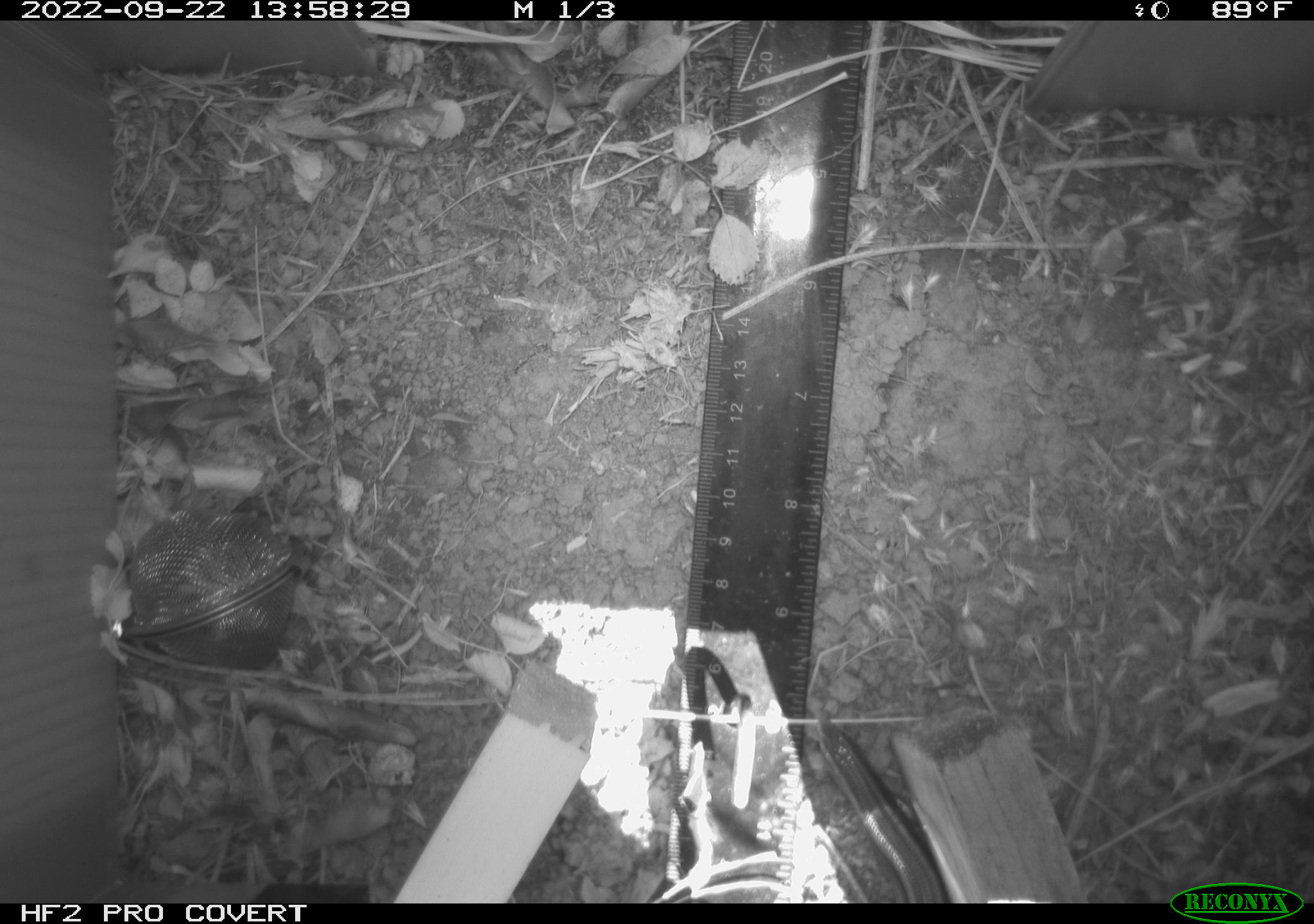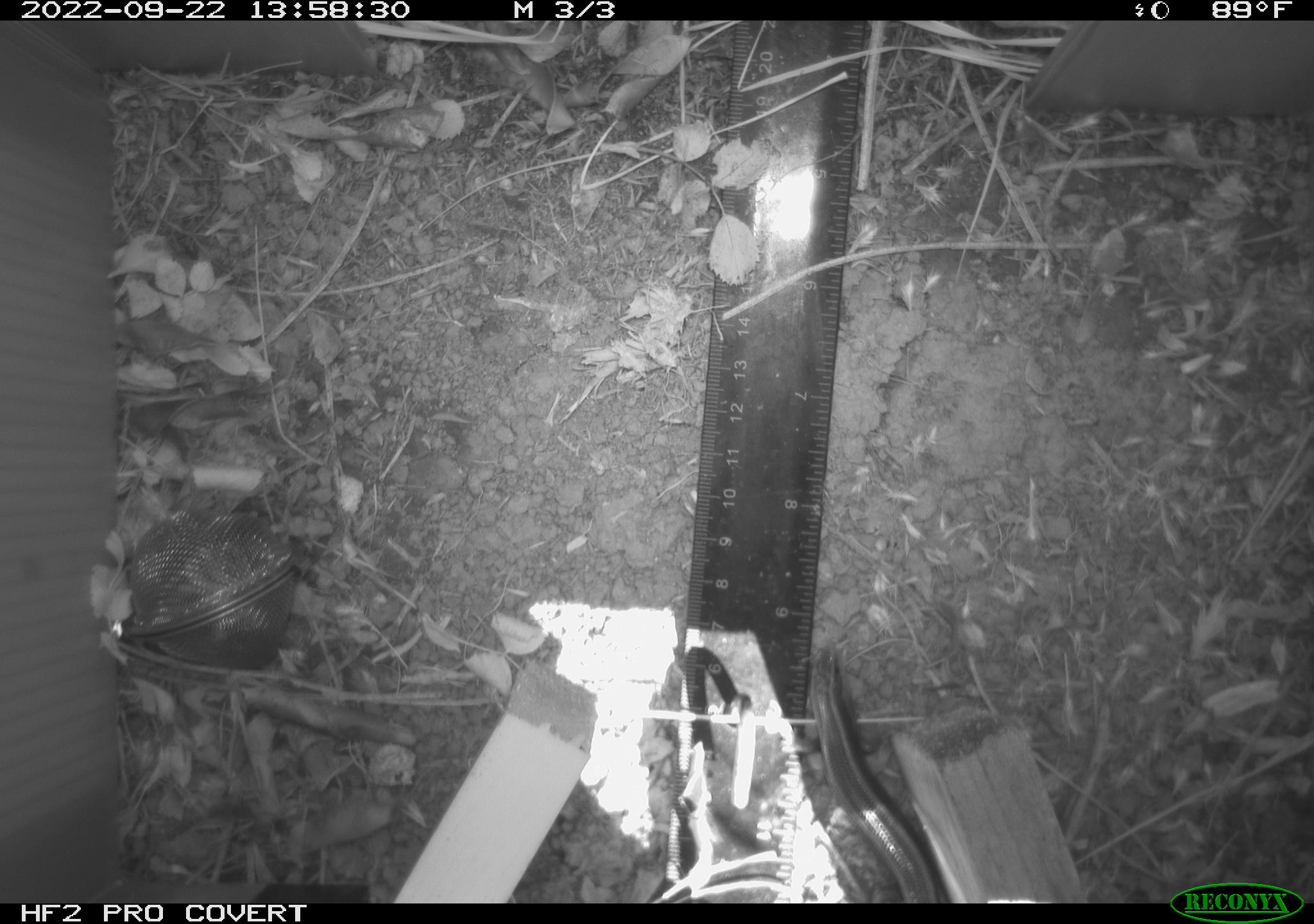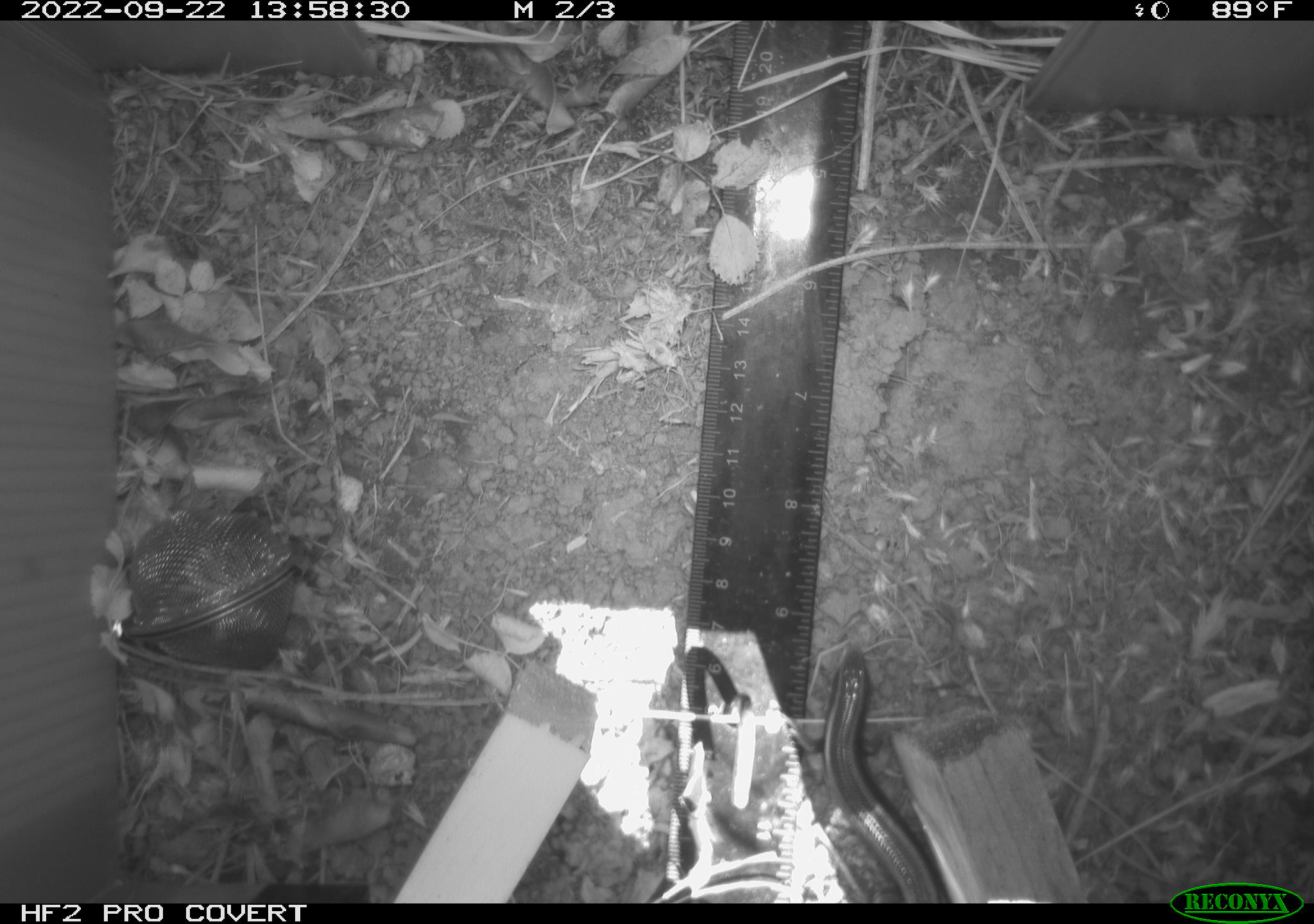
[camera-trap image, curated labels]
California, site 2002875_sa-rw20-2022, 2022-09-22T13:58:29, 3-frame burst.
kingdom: Animalia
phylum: Chordata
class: Reptilia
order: Squamata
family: Scincidae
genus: Plestiodon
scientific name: Plestiodon skiltonianus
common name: western skink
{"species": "western skink (Plestiodon skiltonianus)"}